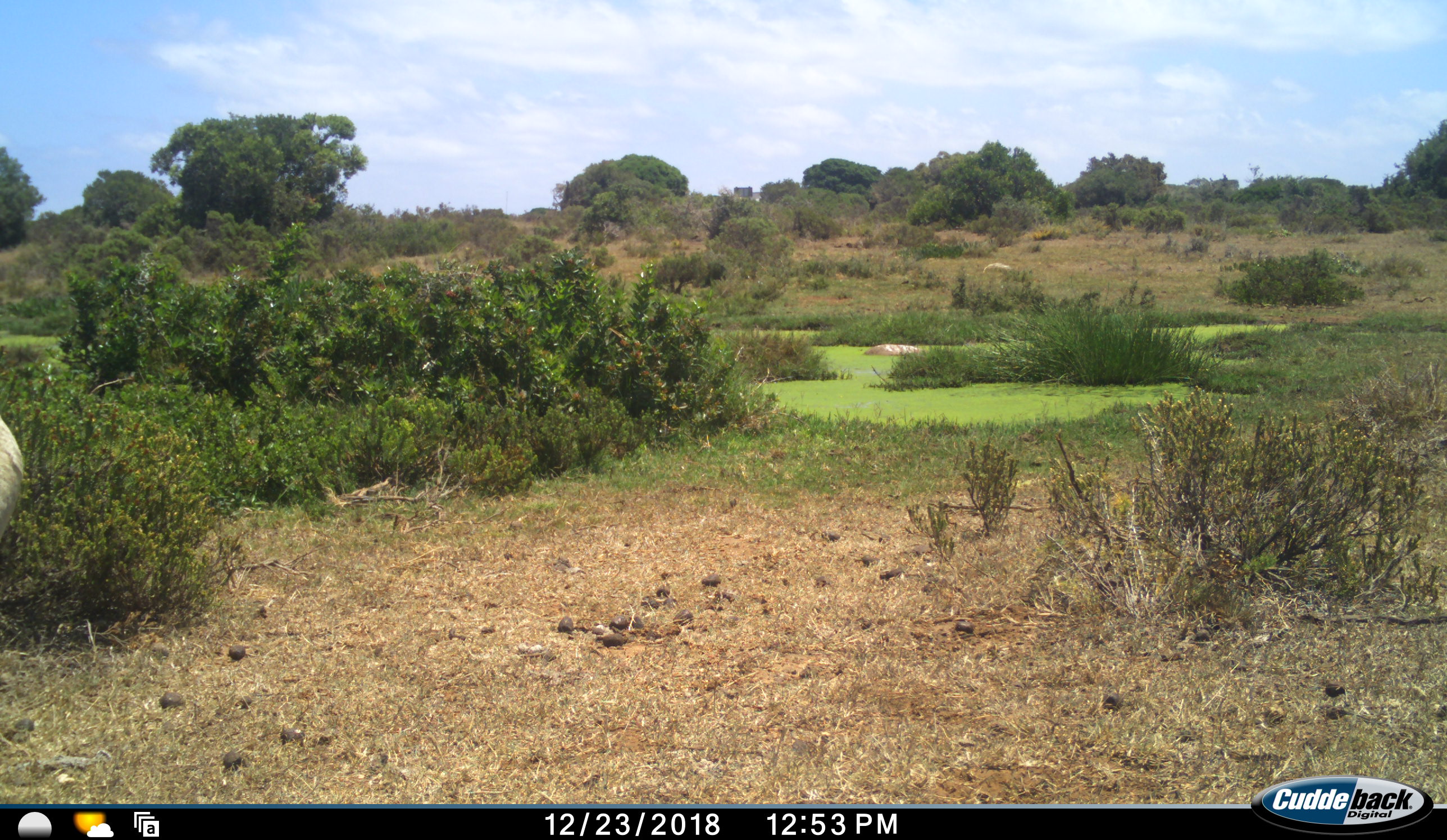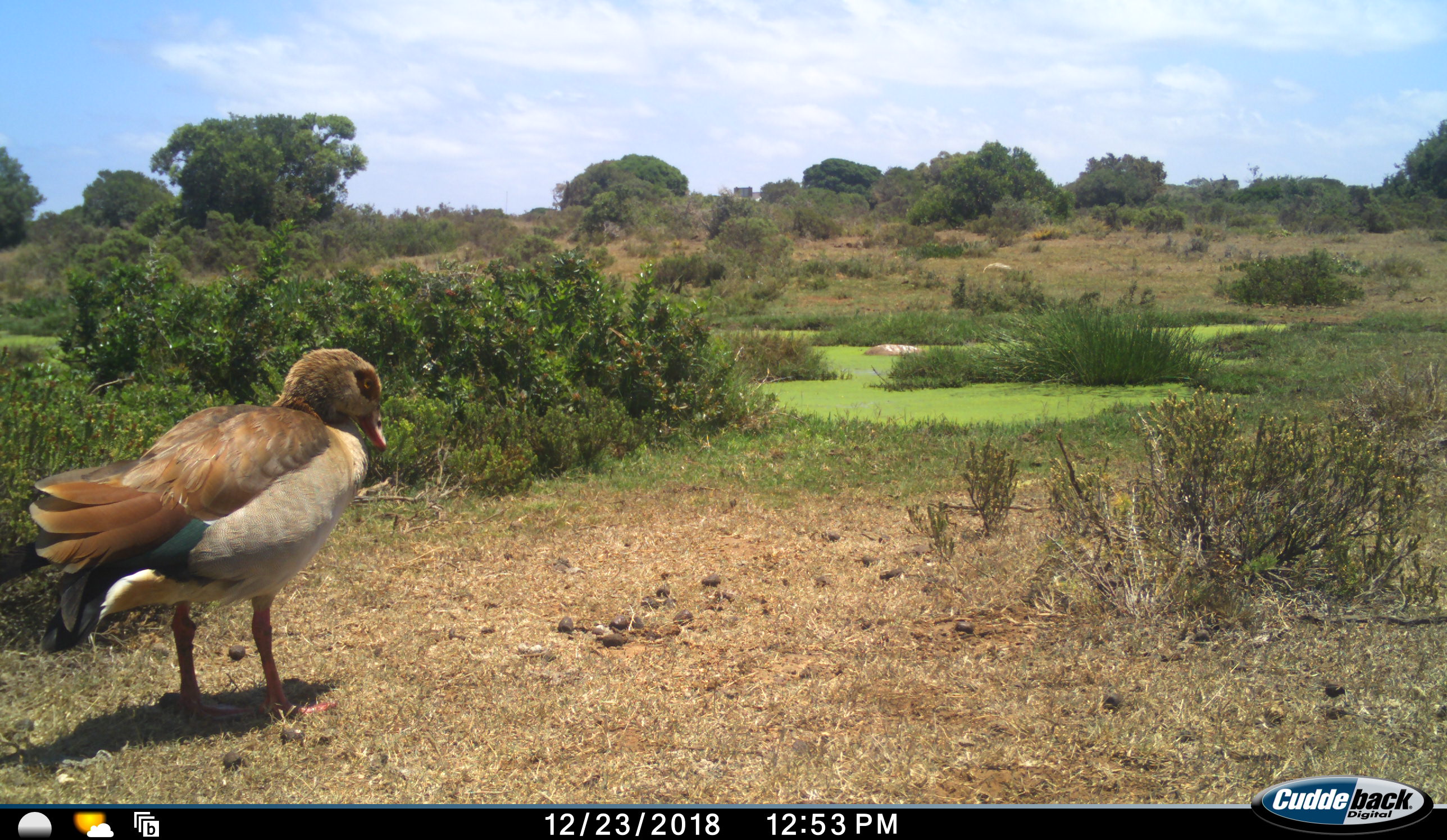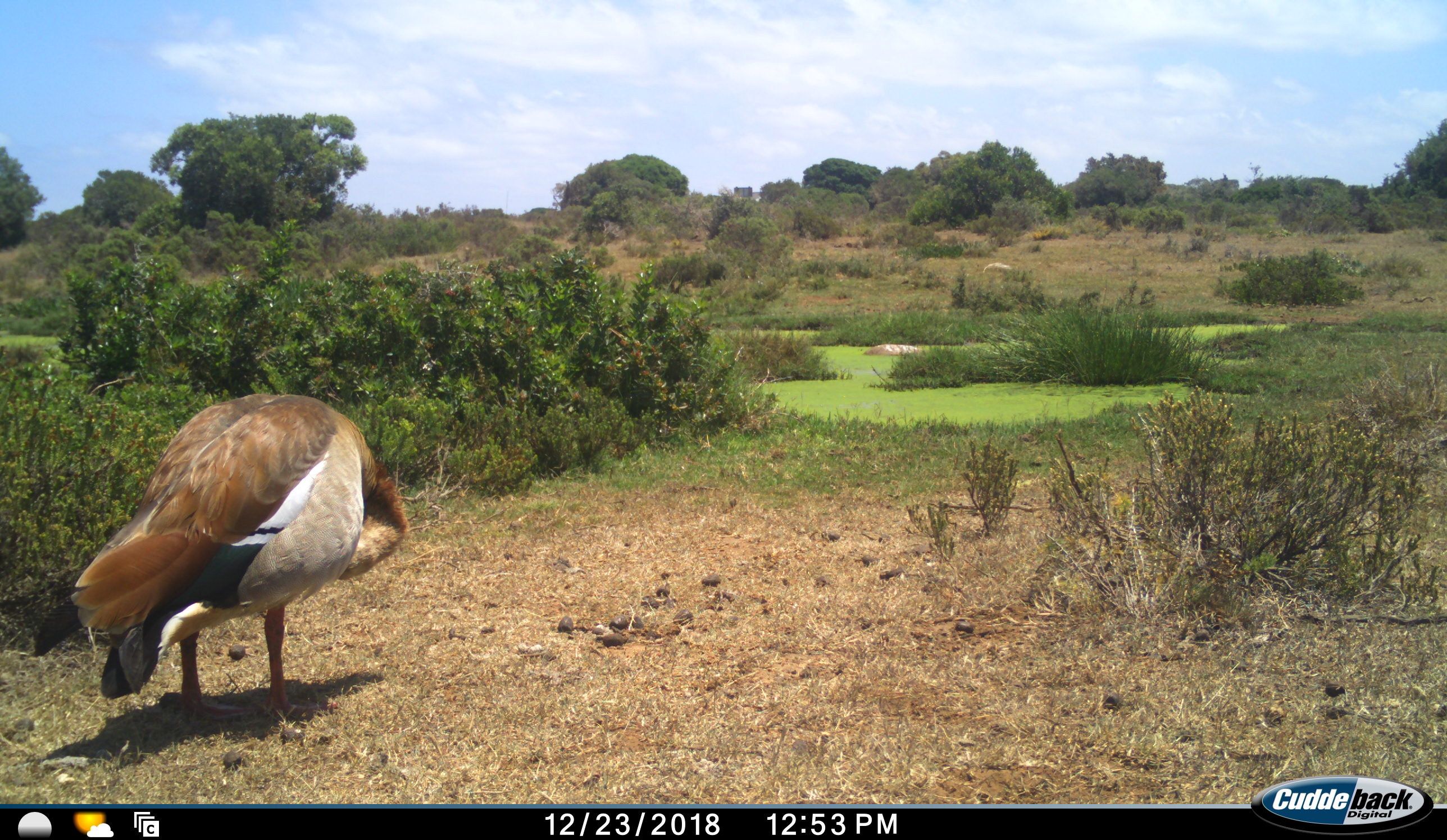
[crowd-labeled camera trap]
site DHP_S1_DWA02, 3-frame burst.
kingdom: Animalia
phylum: Chordata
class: Aves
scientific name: Aves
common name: bird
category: birdother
Birdother (bird) (Aves), count 1. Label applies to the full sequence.